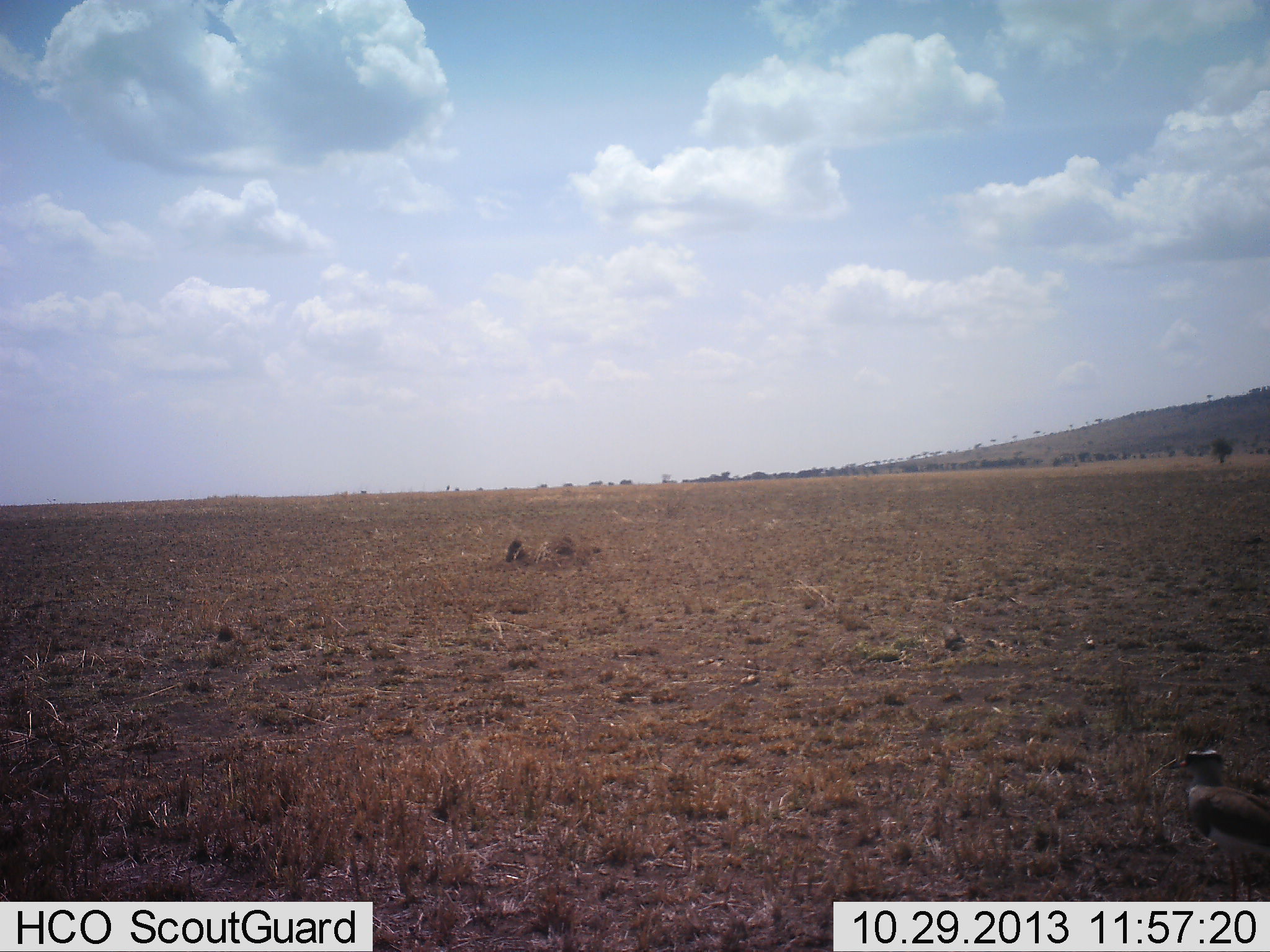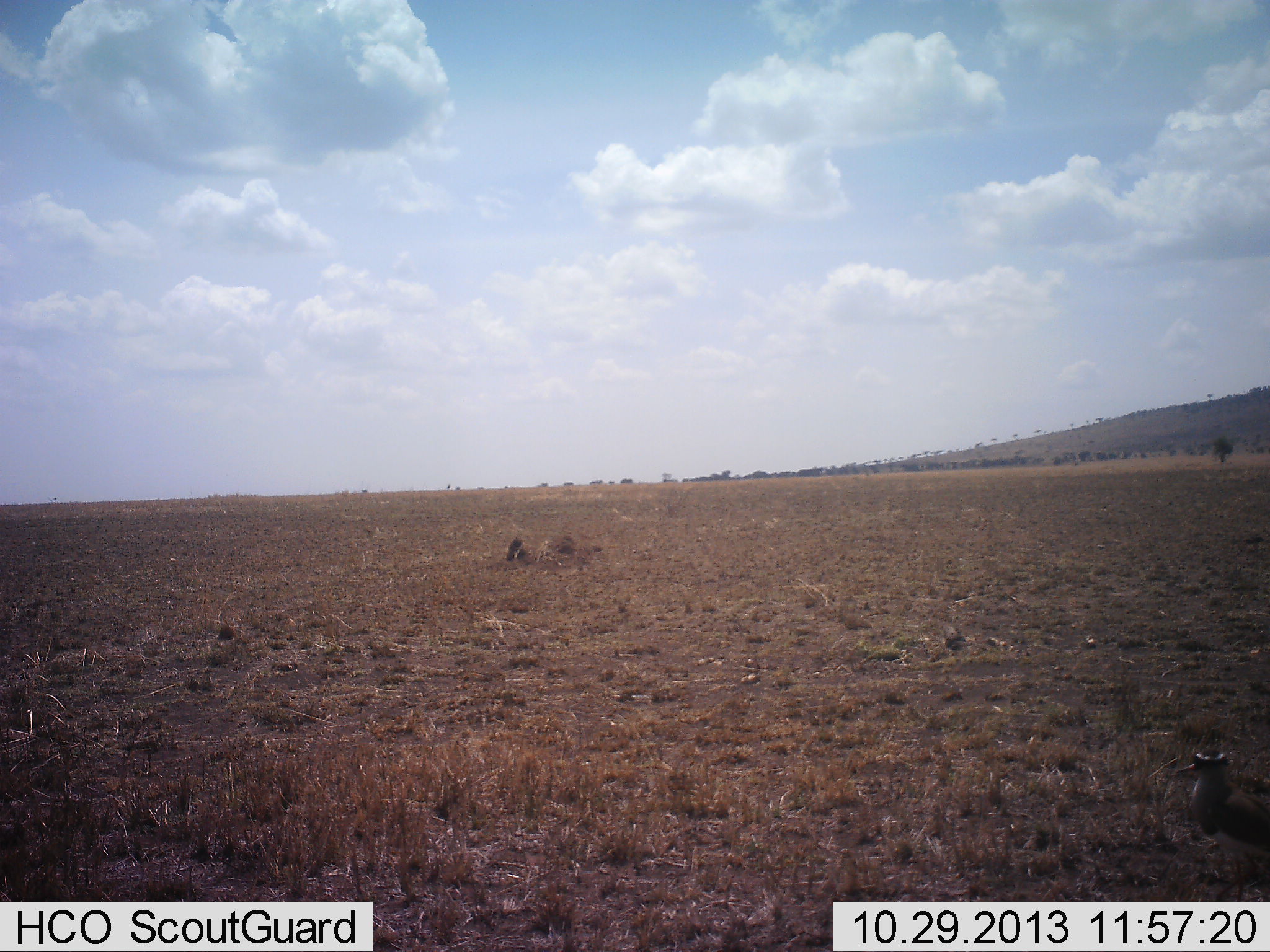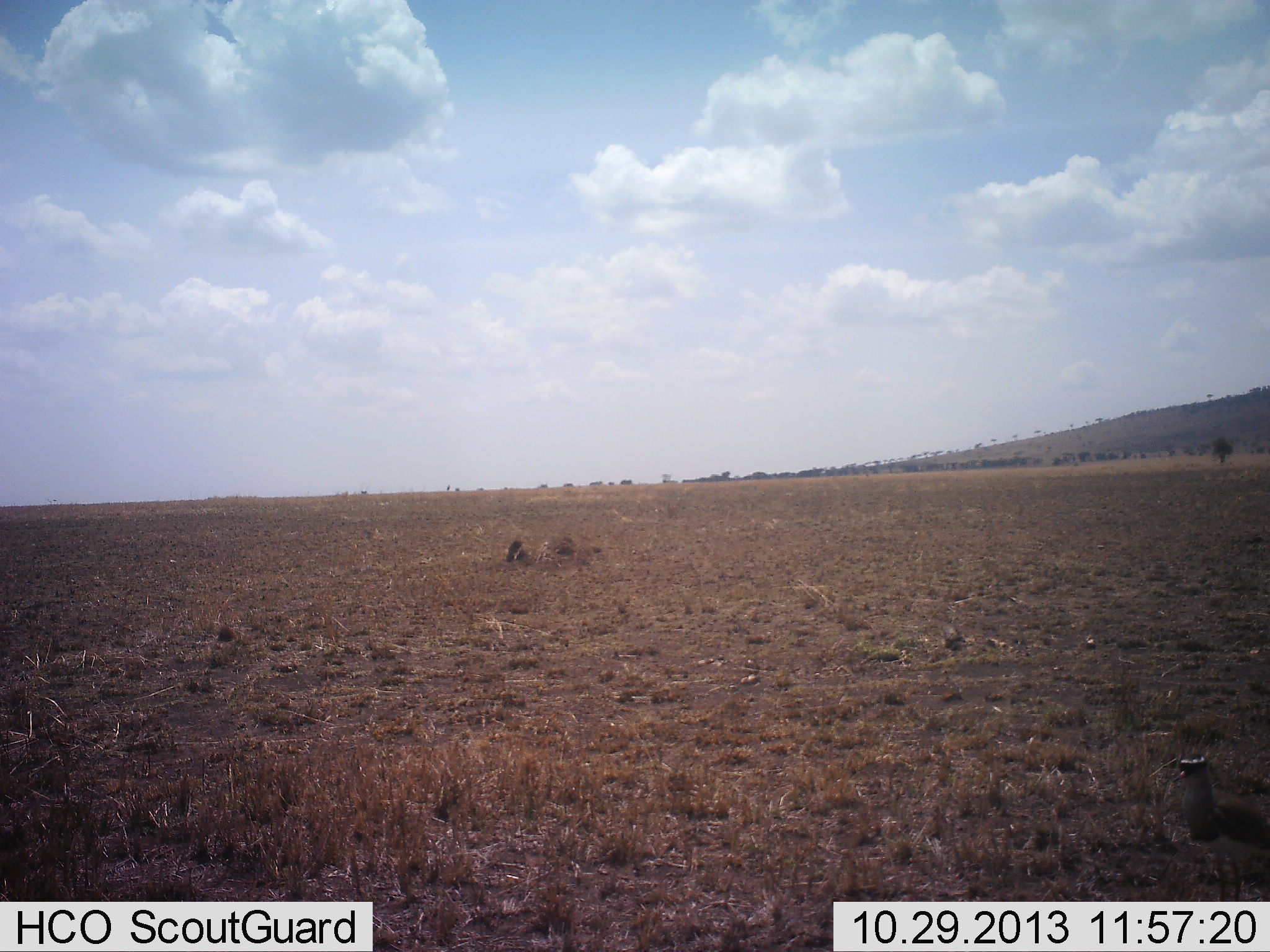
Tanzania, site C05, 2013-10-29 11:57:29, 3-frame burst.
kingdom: Animalia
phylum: Chordata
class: Aves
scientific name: Aves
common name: bird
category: otherbird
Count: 1.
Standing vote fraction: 88%.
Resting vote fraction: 0%.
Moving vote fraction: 12%.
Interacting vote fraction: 0%.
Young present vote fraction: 0%.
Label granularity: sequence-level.